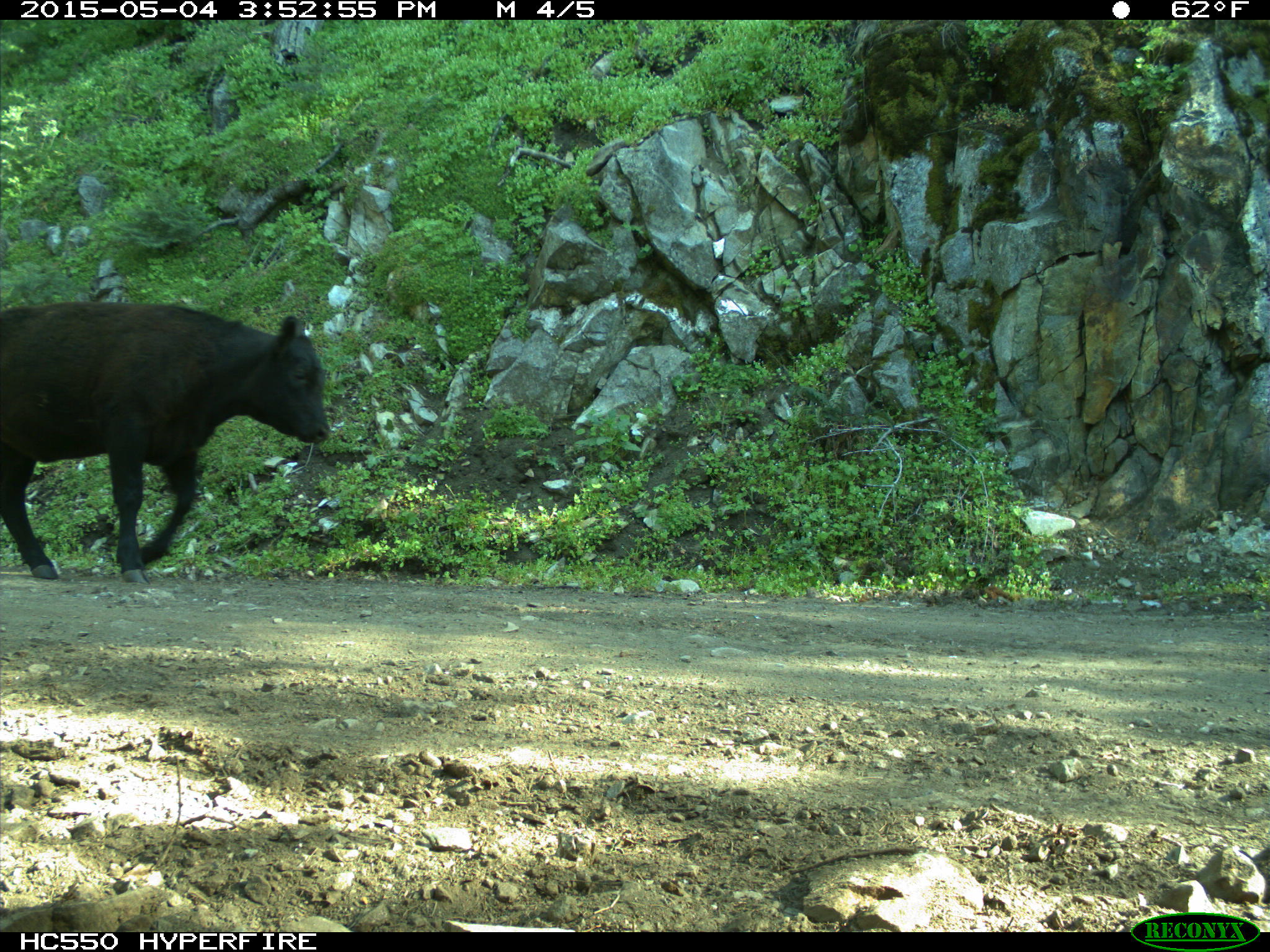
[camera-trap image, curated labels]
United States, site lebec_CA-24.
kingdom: Animalia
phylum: Chordata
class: Mammalia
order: Artiodactyla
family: Bovidae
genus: Bos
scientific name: Bos taurus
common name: domestic cow